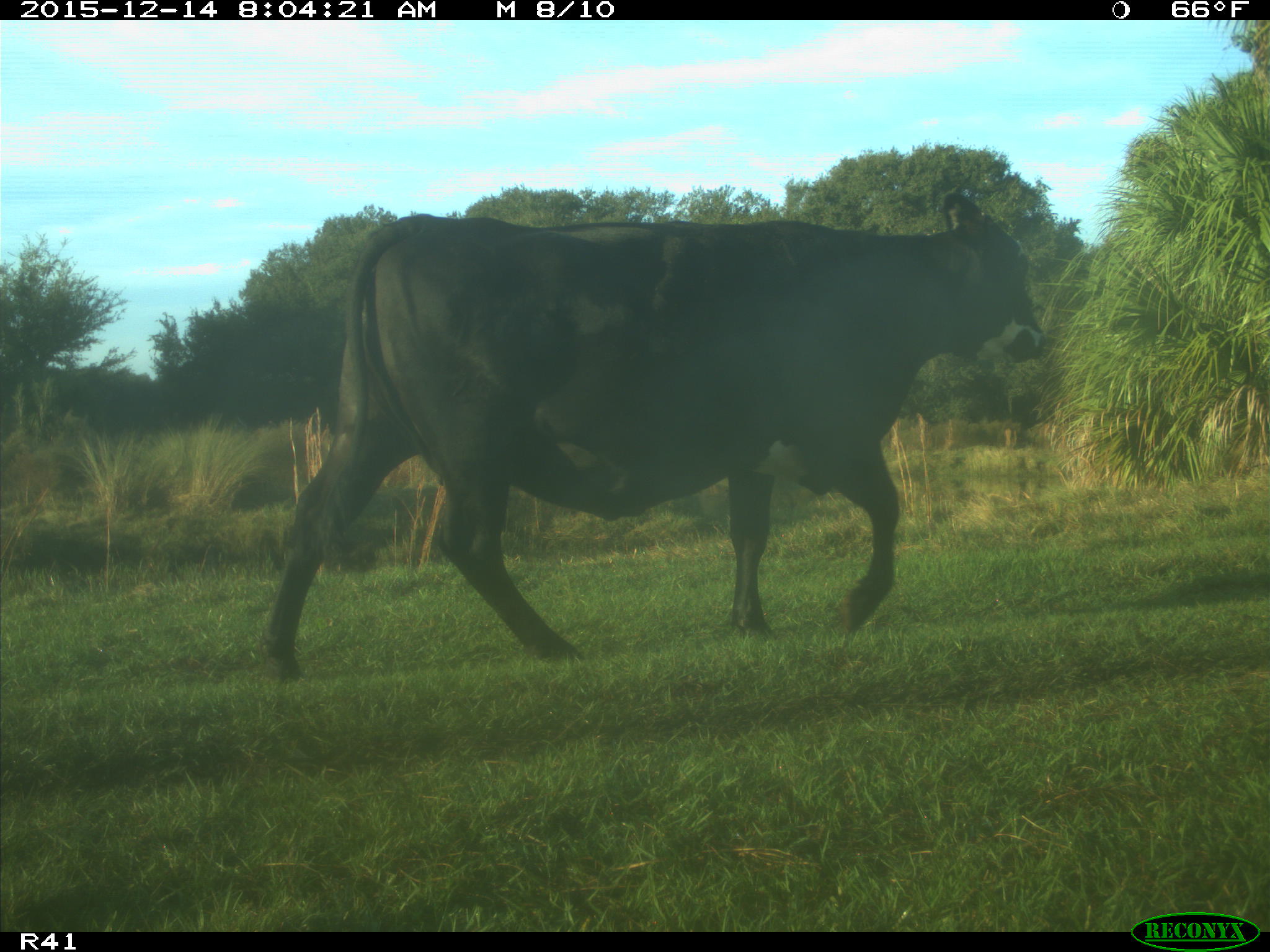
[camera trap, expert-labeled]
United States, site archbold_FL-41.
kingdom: Animalia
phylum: Chordata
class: Mammalia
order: Artiodactyla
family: Bovidae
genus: Bos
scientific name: Bos taurus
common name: domestic cow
Bos taurus (domestic cow).